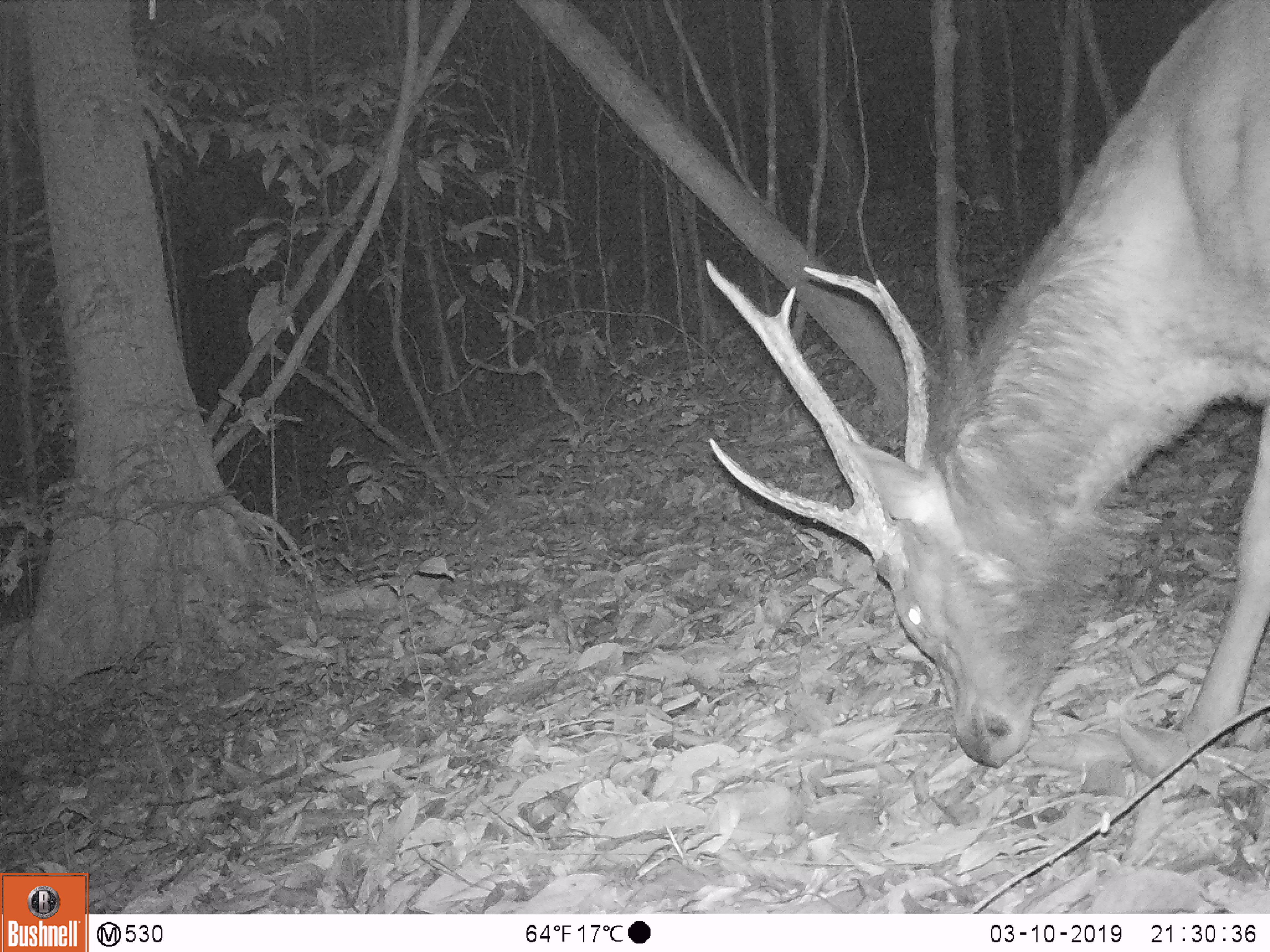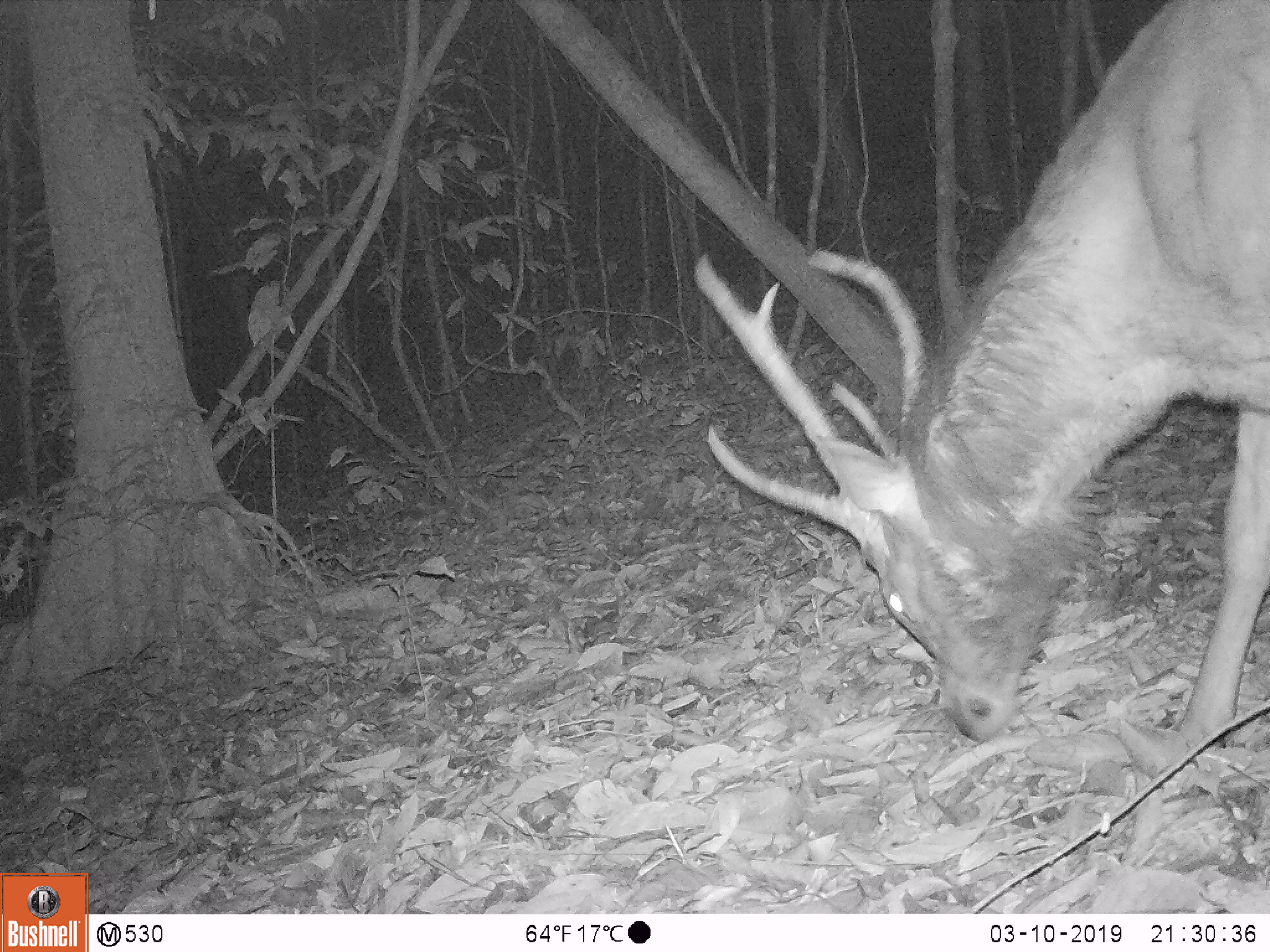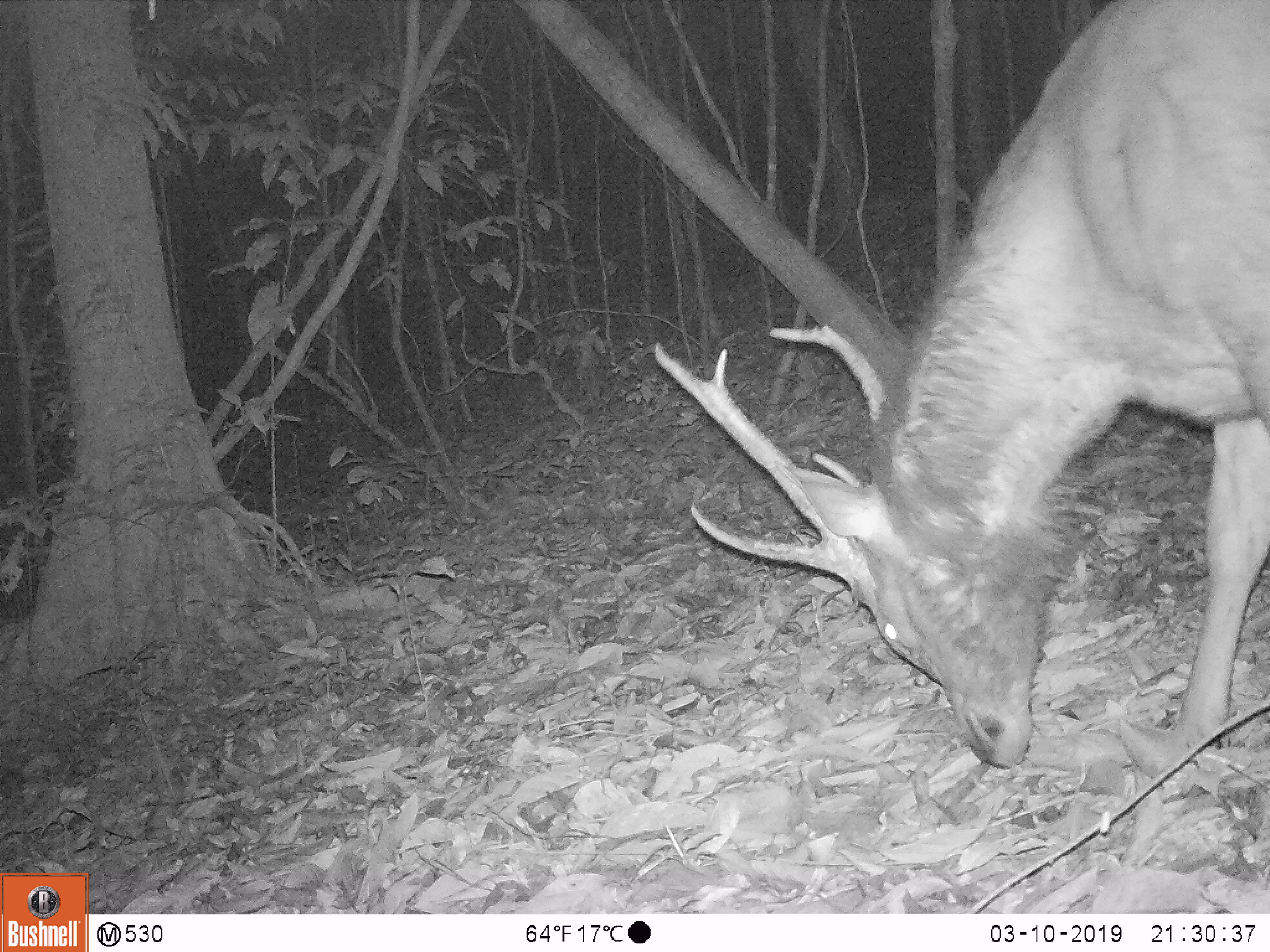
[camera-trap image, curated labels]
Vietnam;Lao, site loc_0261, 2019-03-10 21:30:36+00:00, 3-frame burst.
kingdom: Animalia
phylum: Chordata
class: Mammalia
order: Artiodactyla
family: Cervidae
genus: Rusa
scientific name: Rusa unicolor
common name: sambar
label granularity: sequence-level